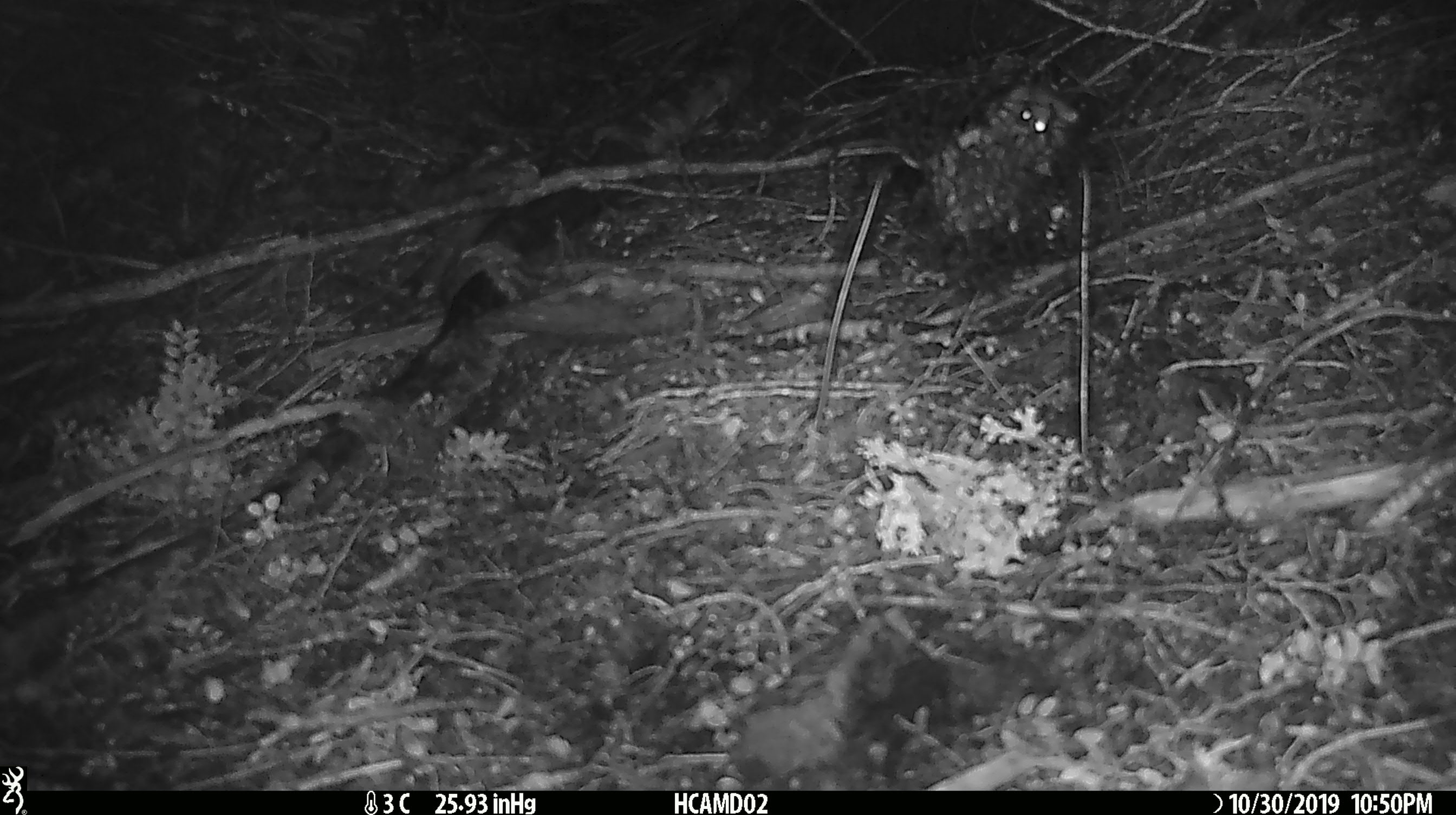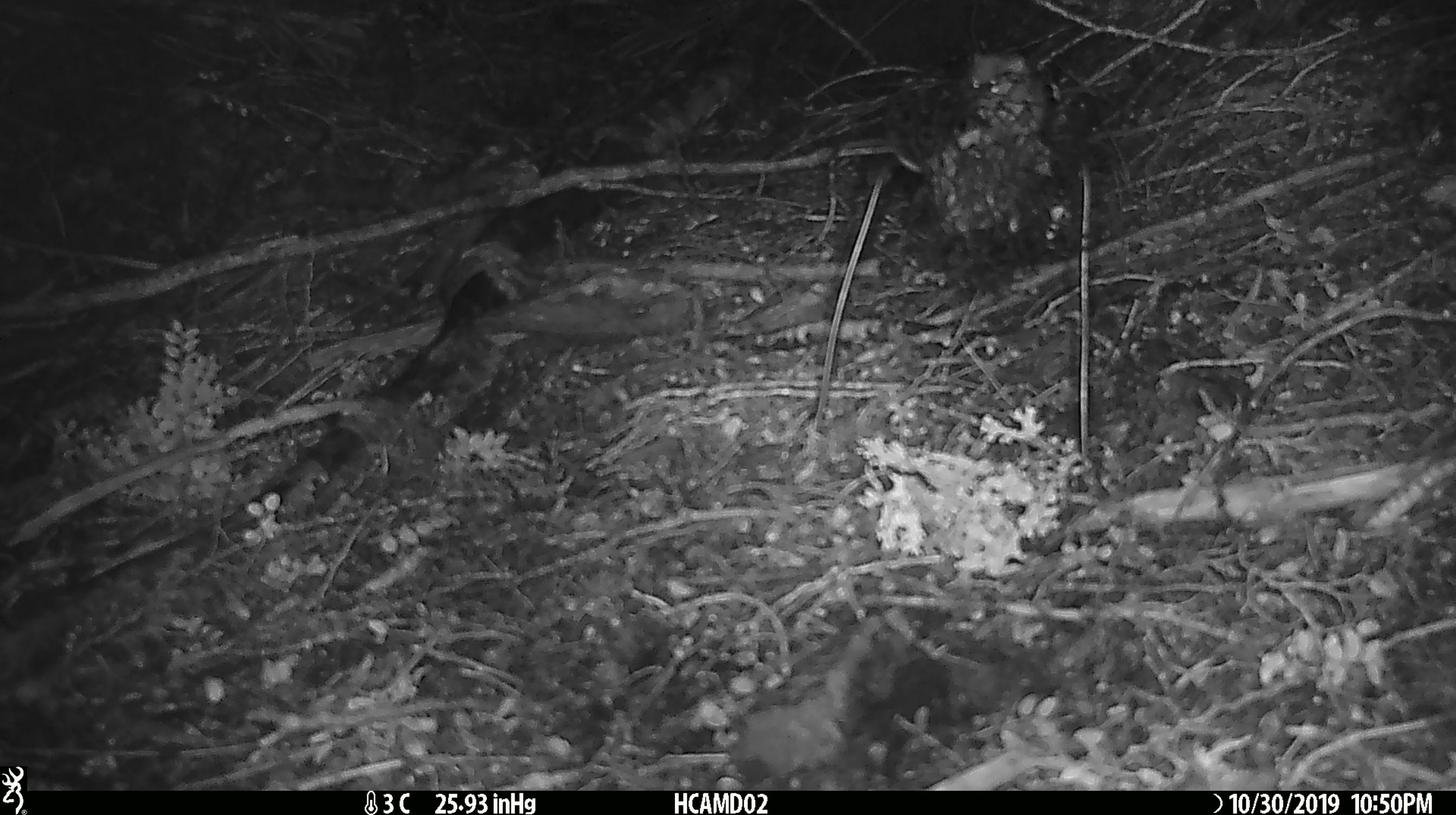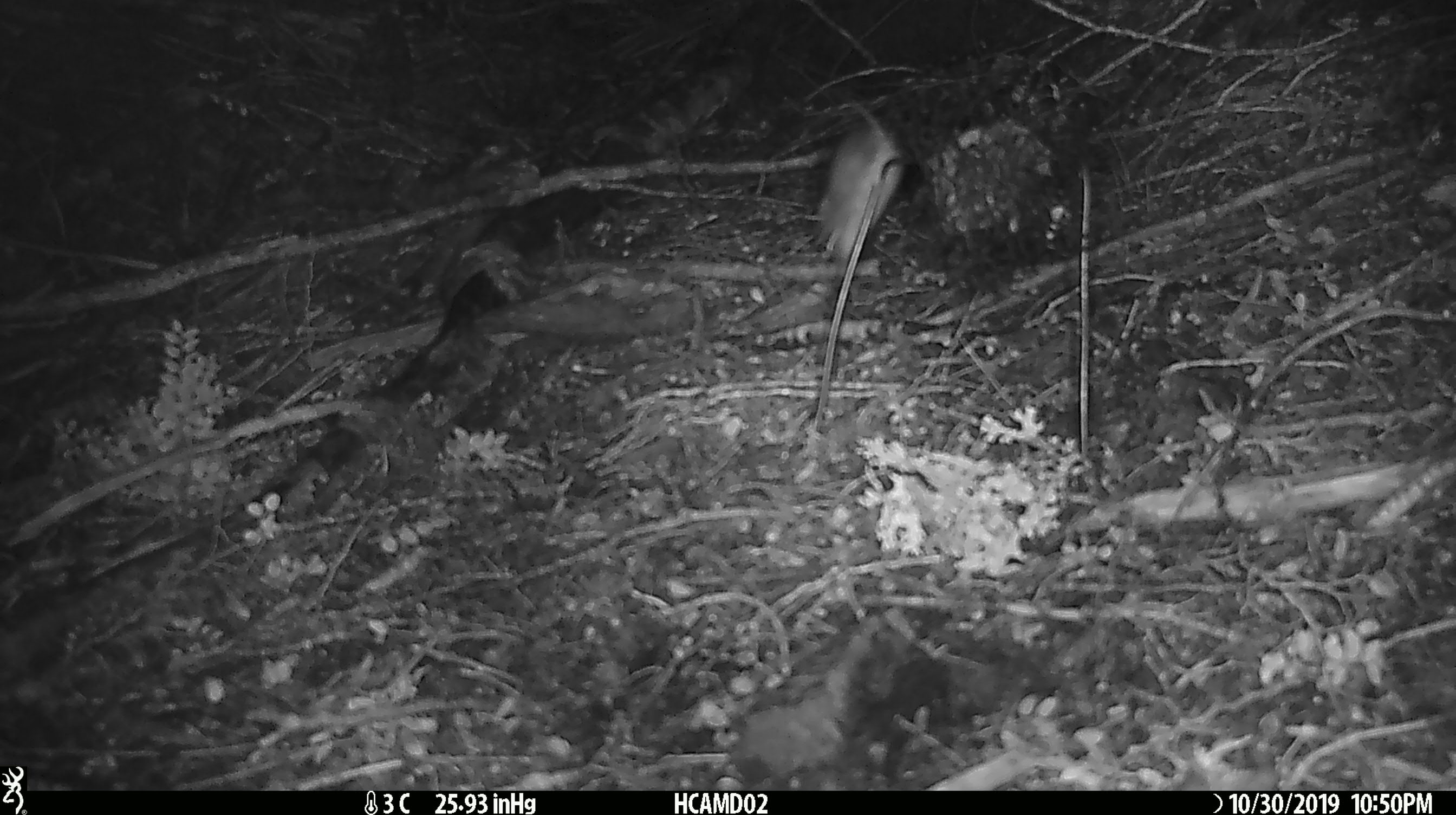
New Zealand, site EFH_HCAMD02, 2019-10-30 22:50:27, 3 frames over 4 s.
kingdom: Animalia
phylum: Chordata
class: Mammalia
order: Rodentia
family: Muridae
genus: Mus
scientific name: Mus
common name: mouse